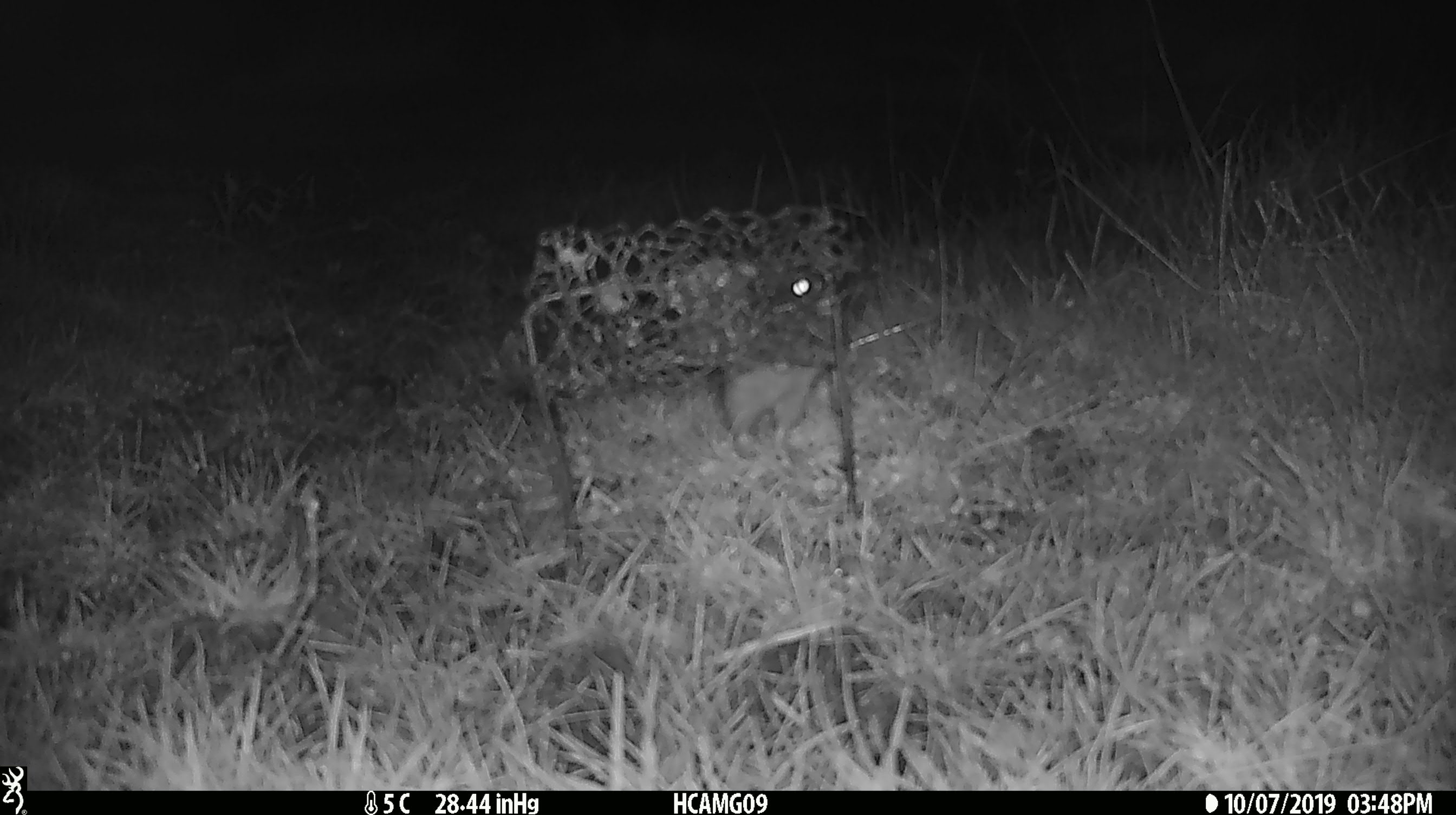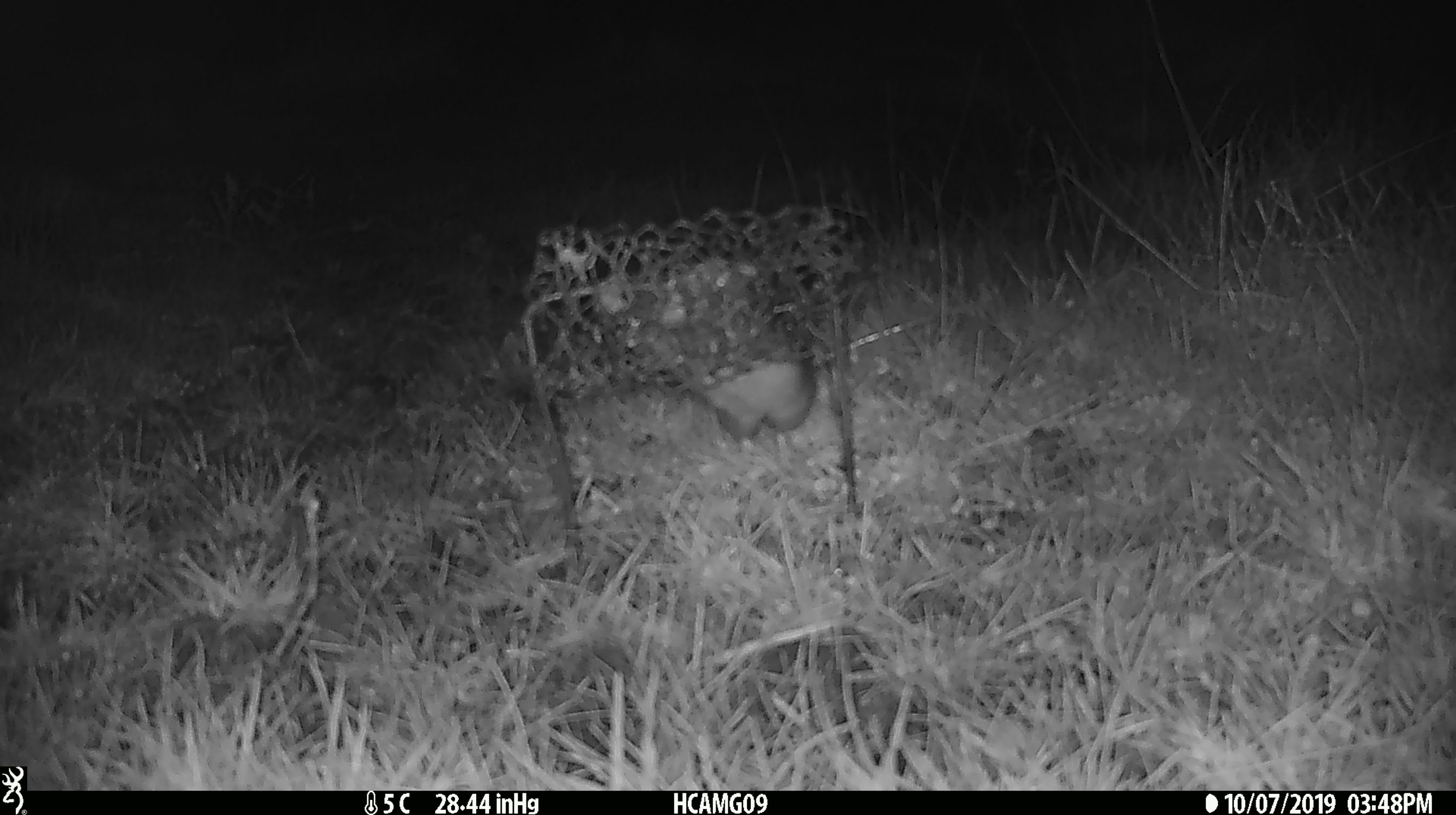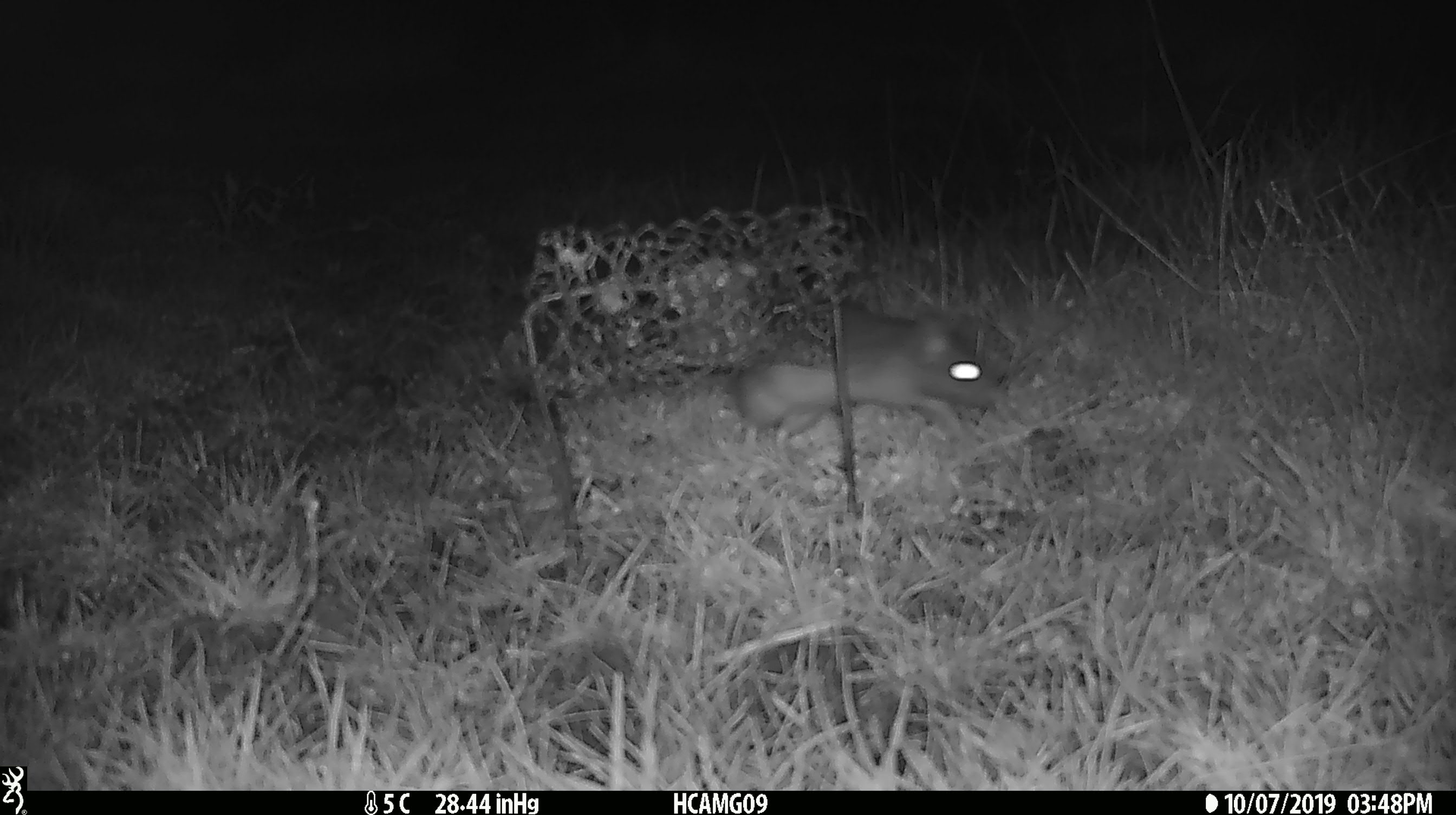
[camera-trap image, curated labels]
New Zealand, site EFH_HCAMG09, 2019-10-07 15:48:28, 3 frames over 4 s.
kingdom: Animalia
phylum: Chordata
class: Mammalia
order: Rodentia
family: Muridae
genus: Rattus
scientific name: Rattus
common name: rat